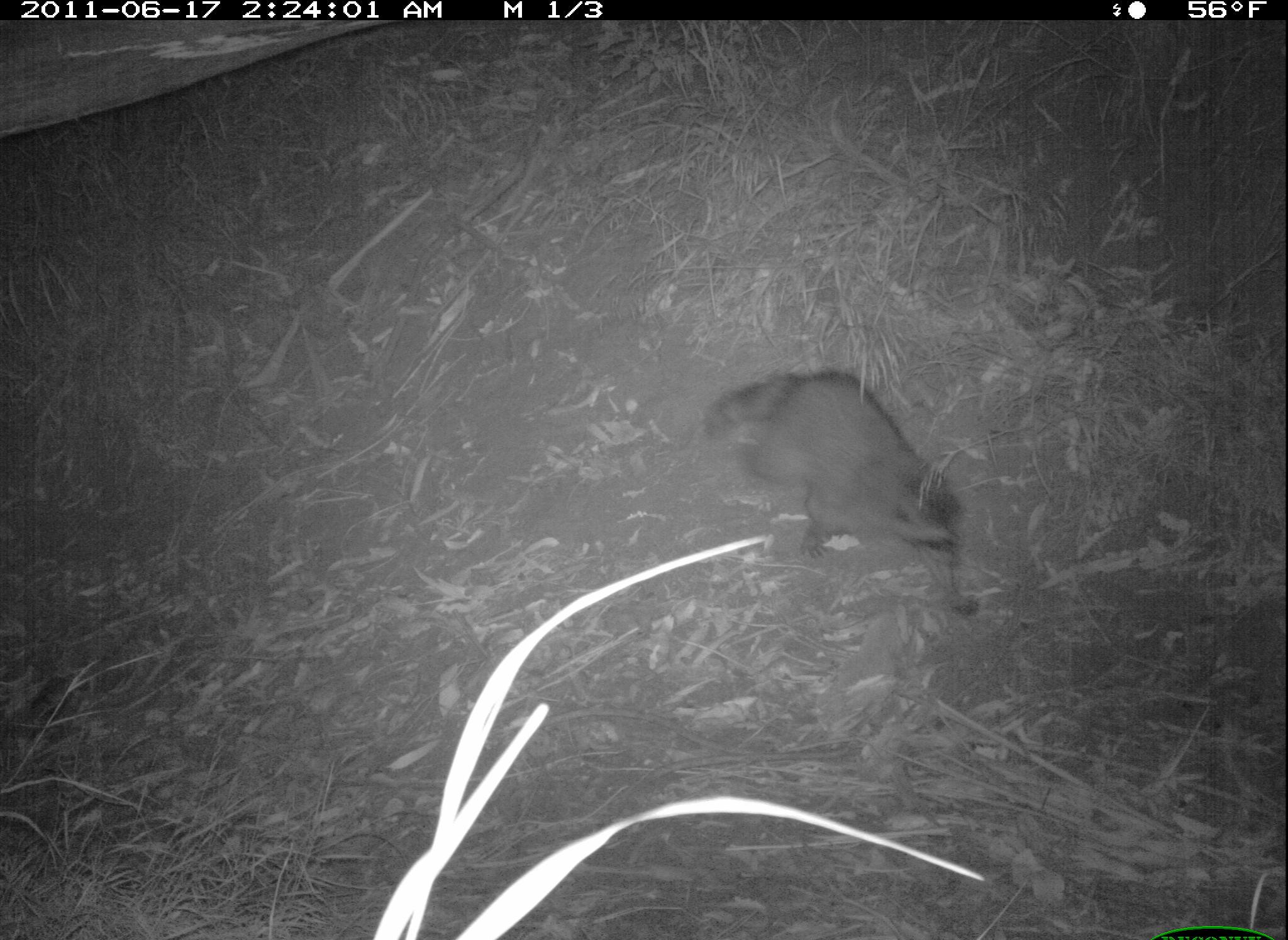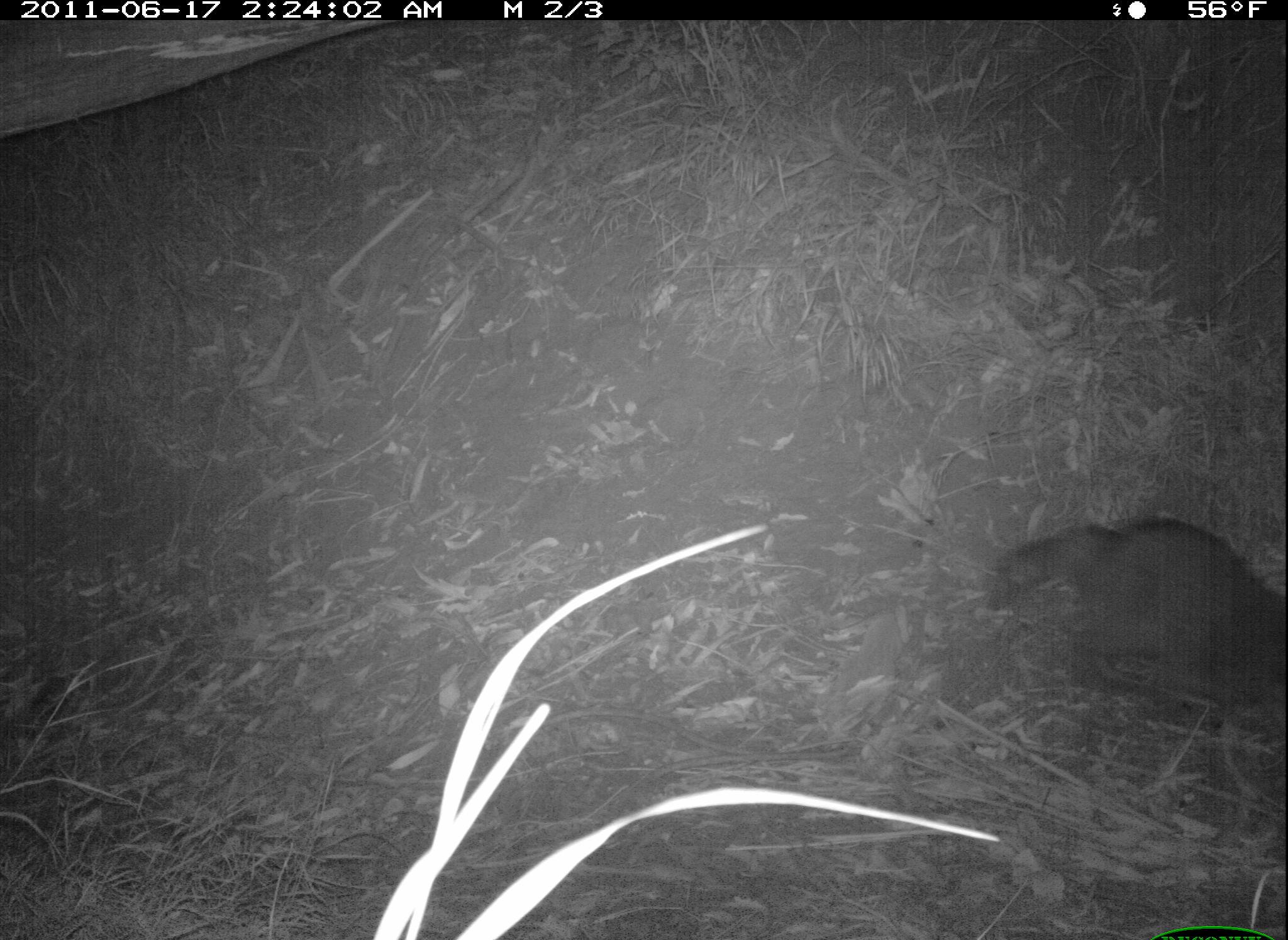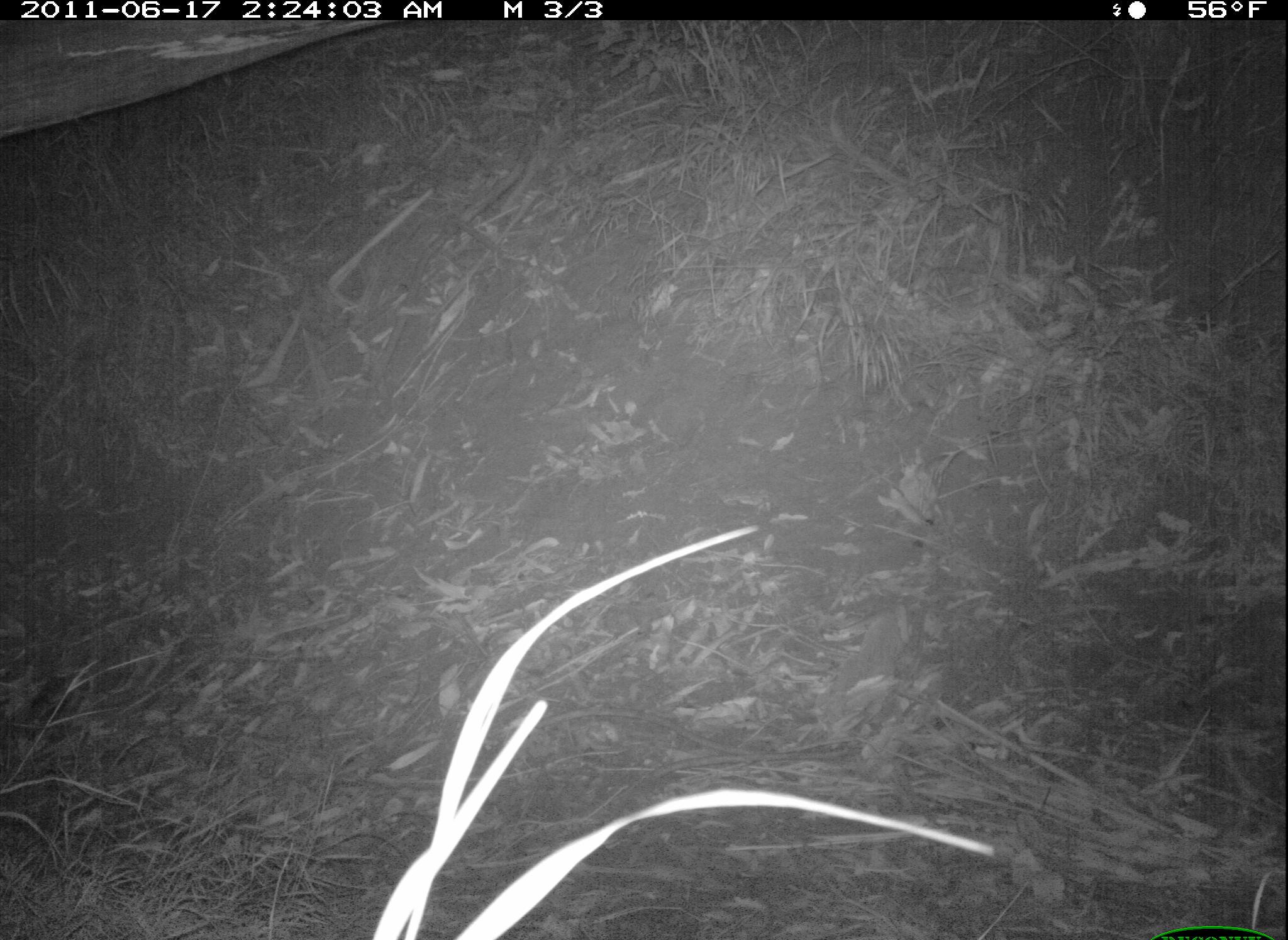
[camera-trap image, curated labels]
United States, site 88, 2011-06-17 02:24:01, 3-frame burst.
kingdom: Animalia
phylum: Chordata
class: Mammalia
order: Carnivora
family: Procyonidae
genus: Procyon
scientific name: Procyon lotor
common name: raccoon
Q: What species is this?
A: Raccoon (Procyon lotor).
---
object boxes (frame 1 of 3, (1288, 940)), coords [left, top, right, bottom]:
raccoon: [702, 359, 992, 627]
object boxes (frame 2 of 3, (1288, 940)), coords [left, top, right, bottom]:
raccoon: [971, 501, 1282, 733]